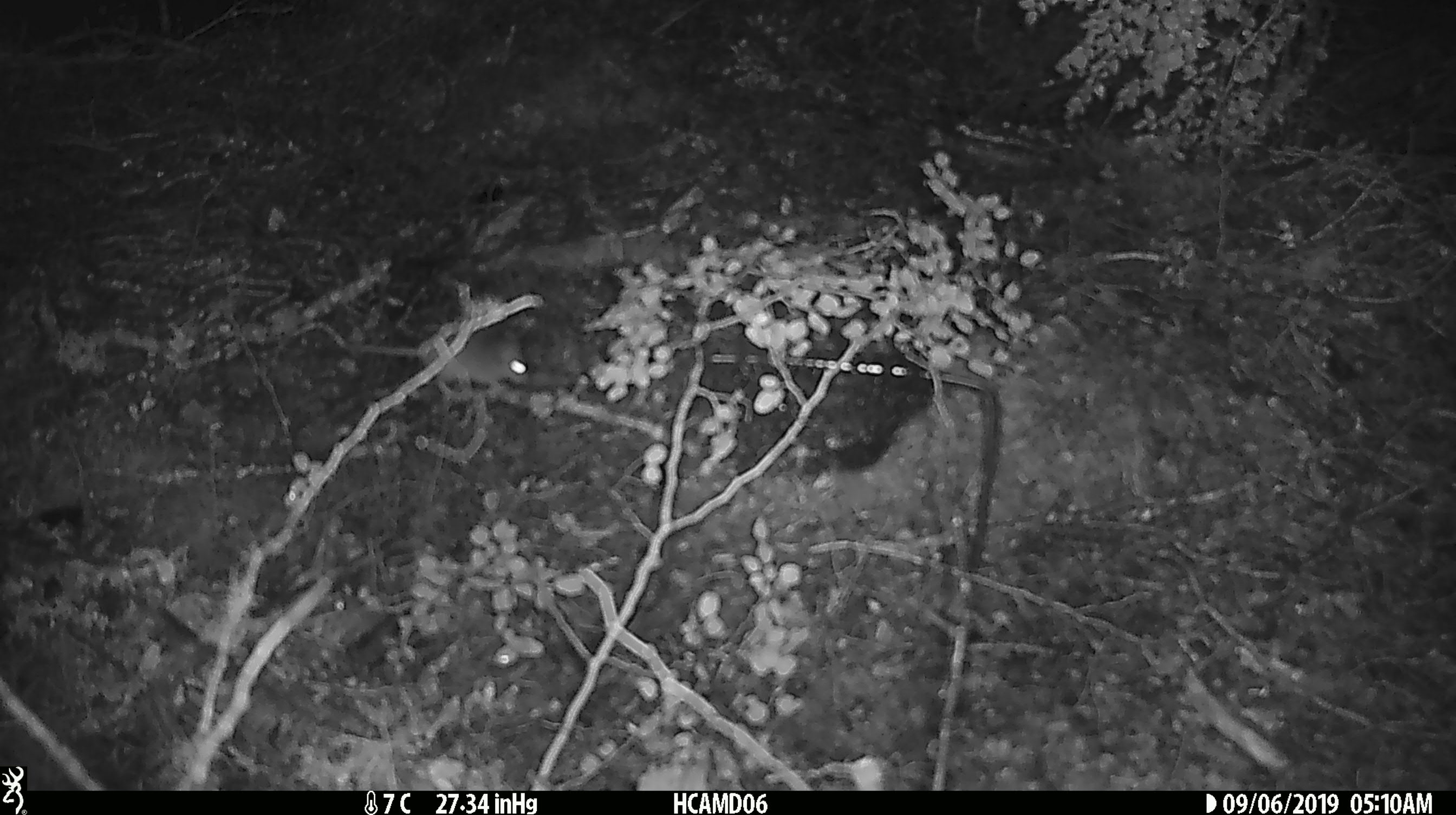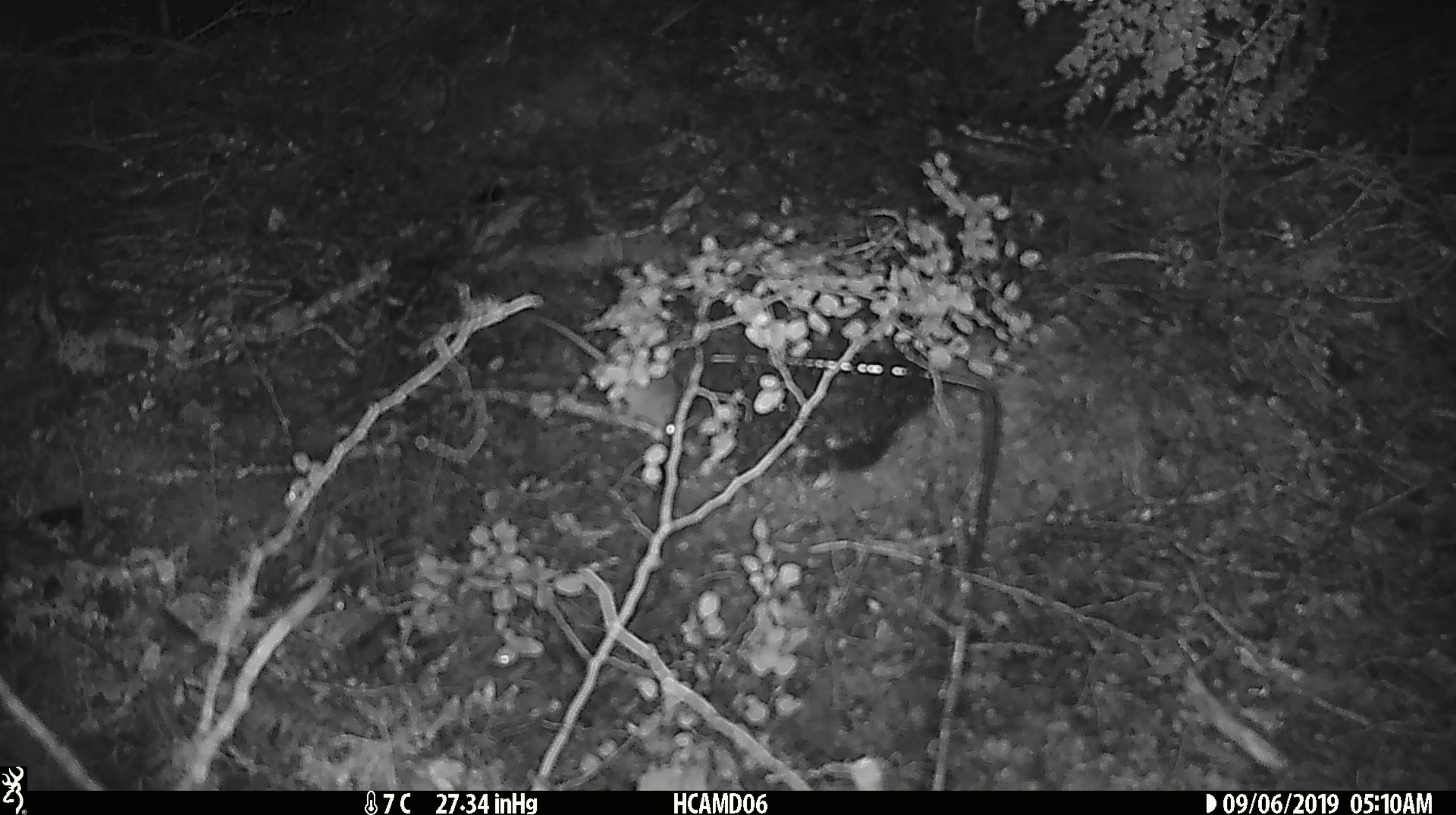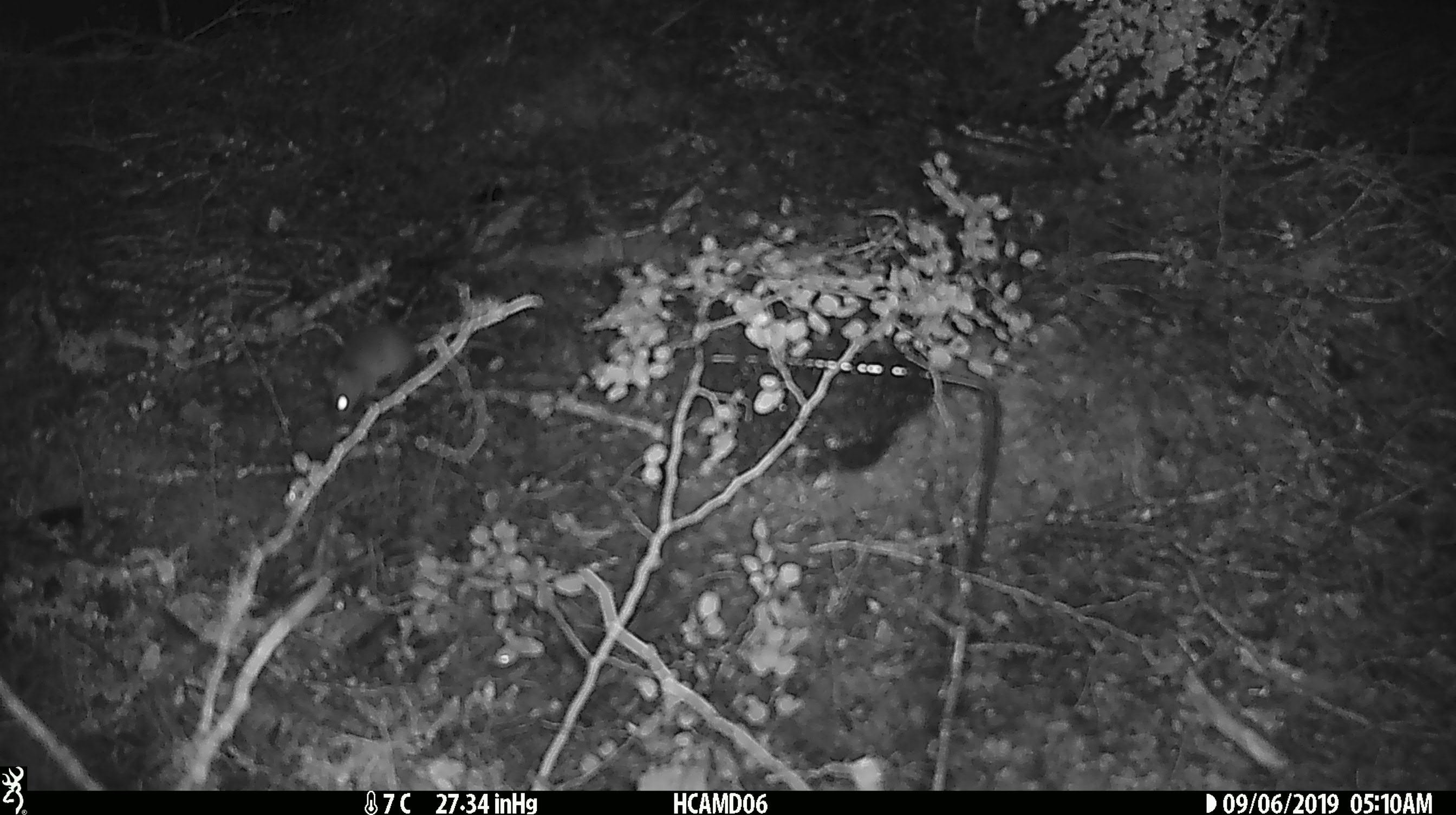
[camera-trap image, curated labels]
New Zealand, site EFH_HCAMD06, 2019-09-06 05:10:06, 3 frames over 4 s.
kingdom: Animalia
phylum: Chordata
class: Mammalia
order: Rodentia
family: Muridae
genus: Mus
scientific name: Mus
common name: mouse